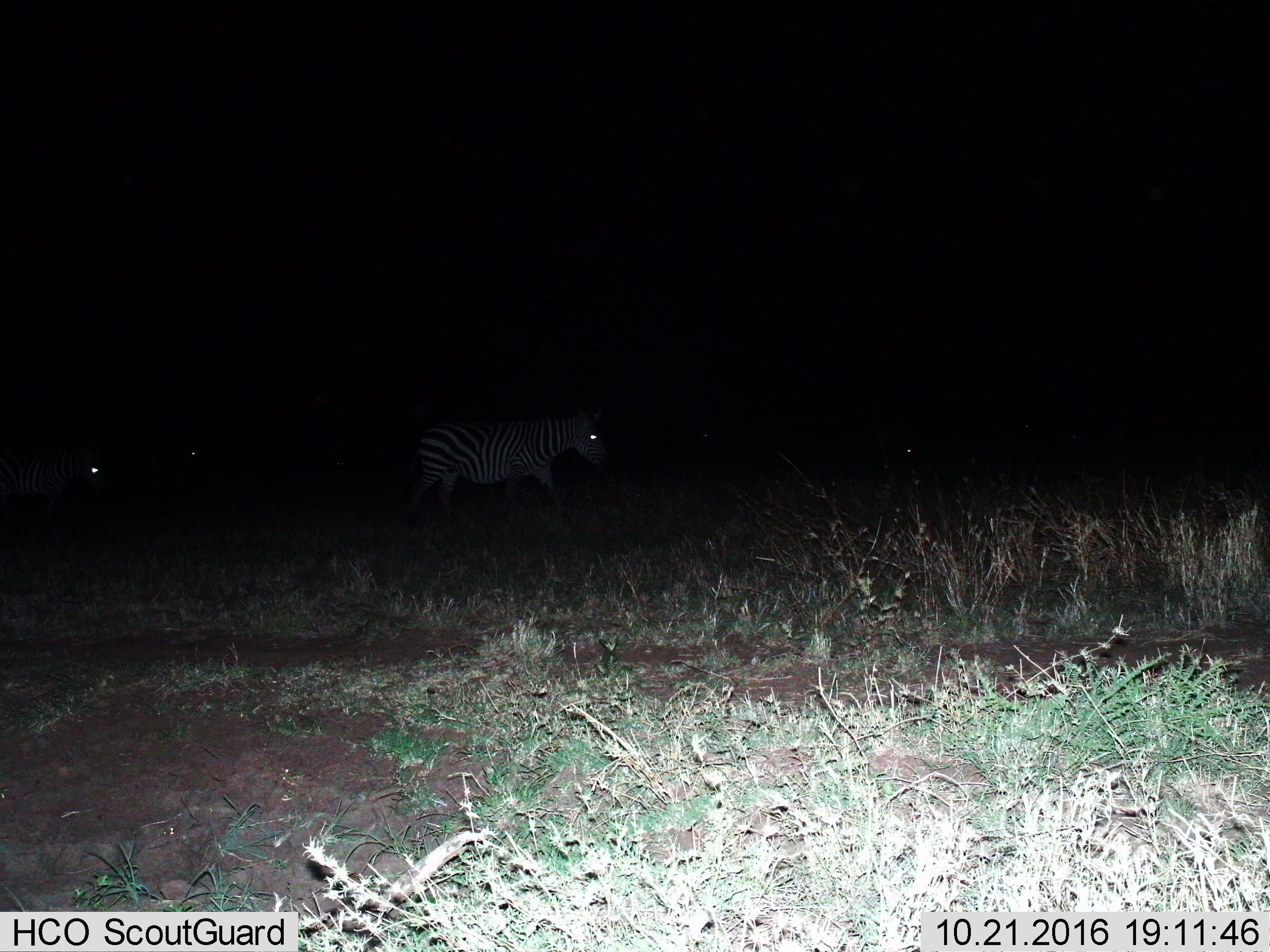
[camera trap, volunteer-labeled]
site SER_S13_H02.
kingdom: Animalia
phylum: Chordata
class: Mammalia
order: Perissodactyla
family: Equidae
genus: Equus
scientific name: Equus quagga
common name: plains zebra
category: zebraplains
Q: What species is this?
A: Zebraplains (plains zebra) (Equus quagga).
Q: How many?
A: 4.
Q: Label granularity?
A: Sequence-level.